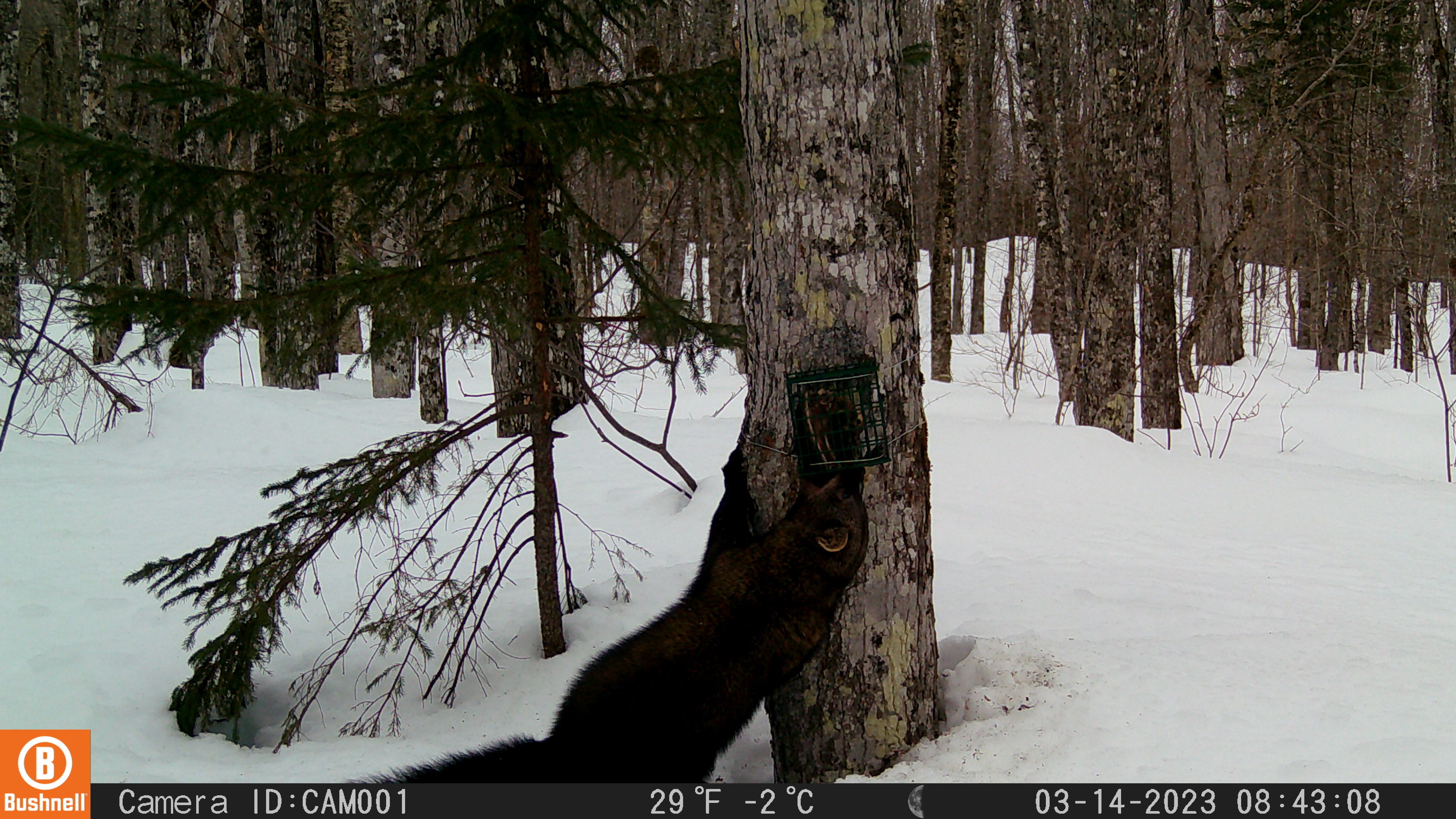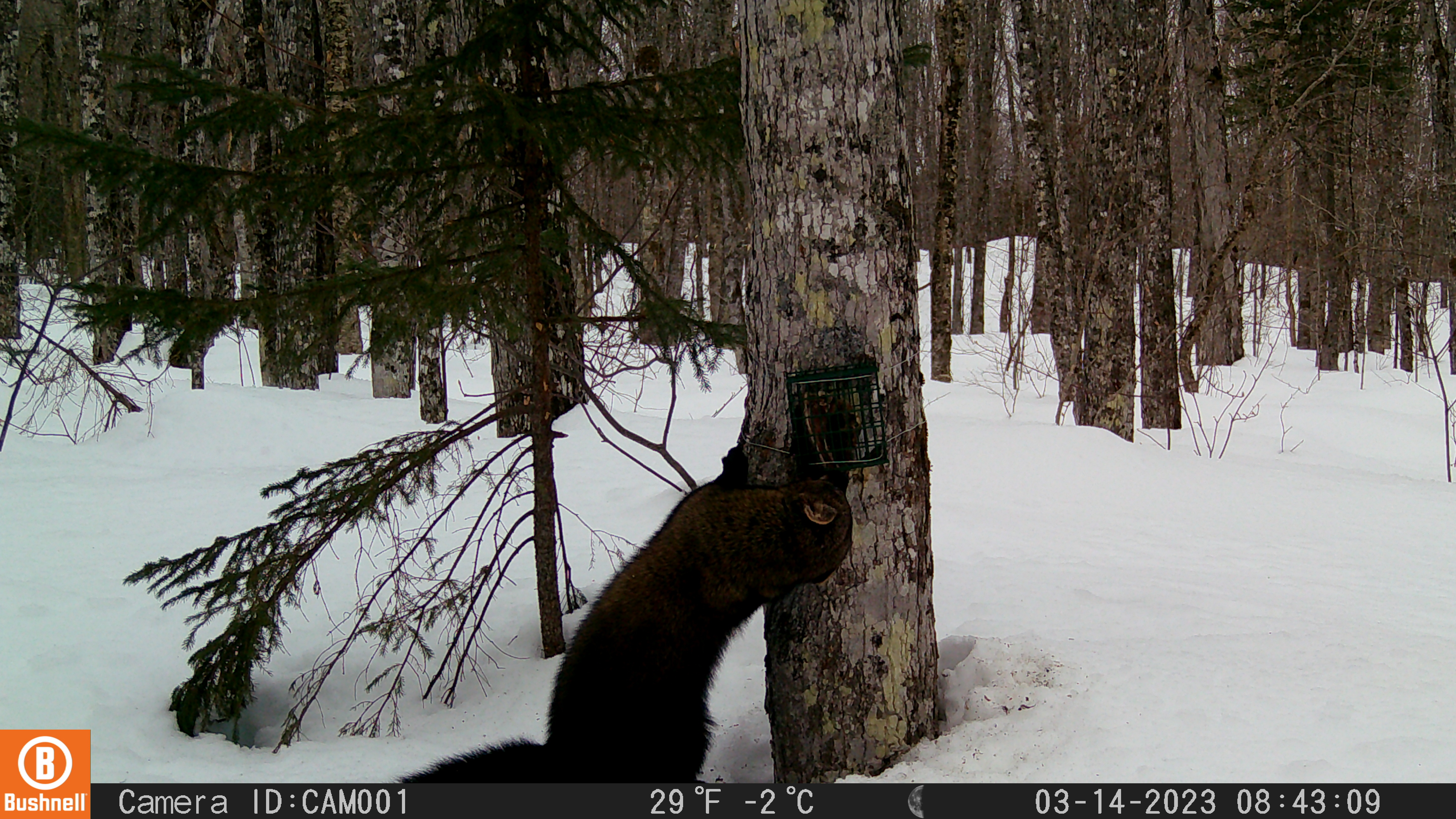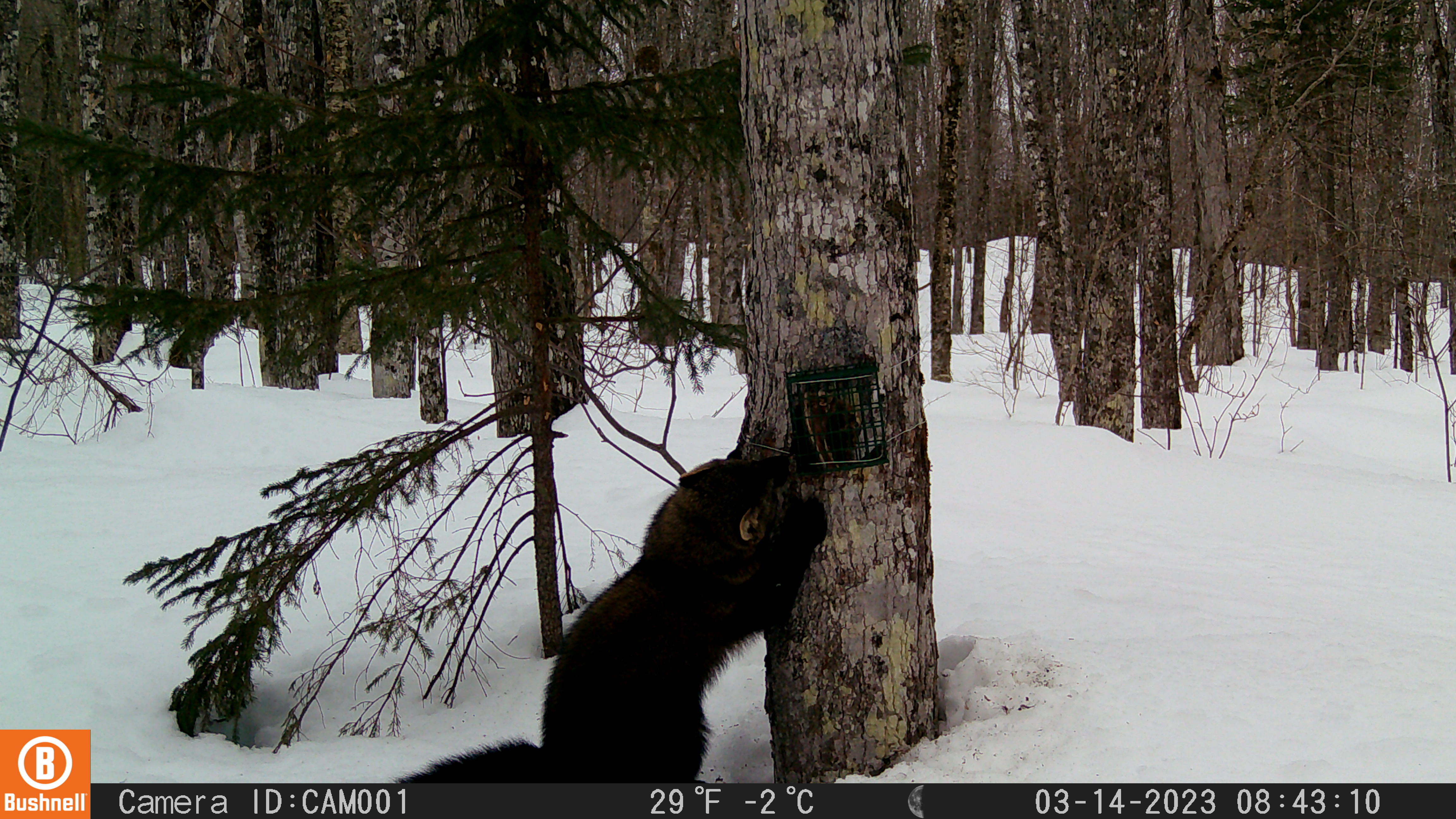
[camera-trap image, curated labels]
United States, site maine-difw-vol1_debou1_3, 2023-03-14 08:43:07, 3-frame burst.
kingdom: Animalia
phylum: Chordata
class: Mammalia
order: Carnivora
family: Mustelidae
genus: Pekania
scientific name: Pekania pennanti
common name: fisher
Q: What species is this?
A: Fisher (Pekania pennanti).